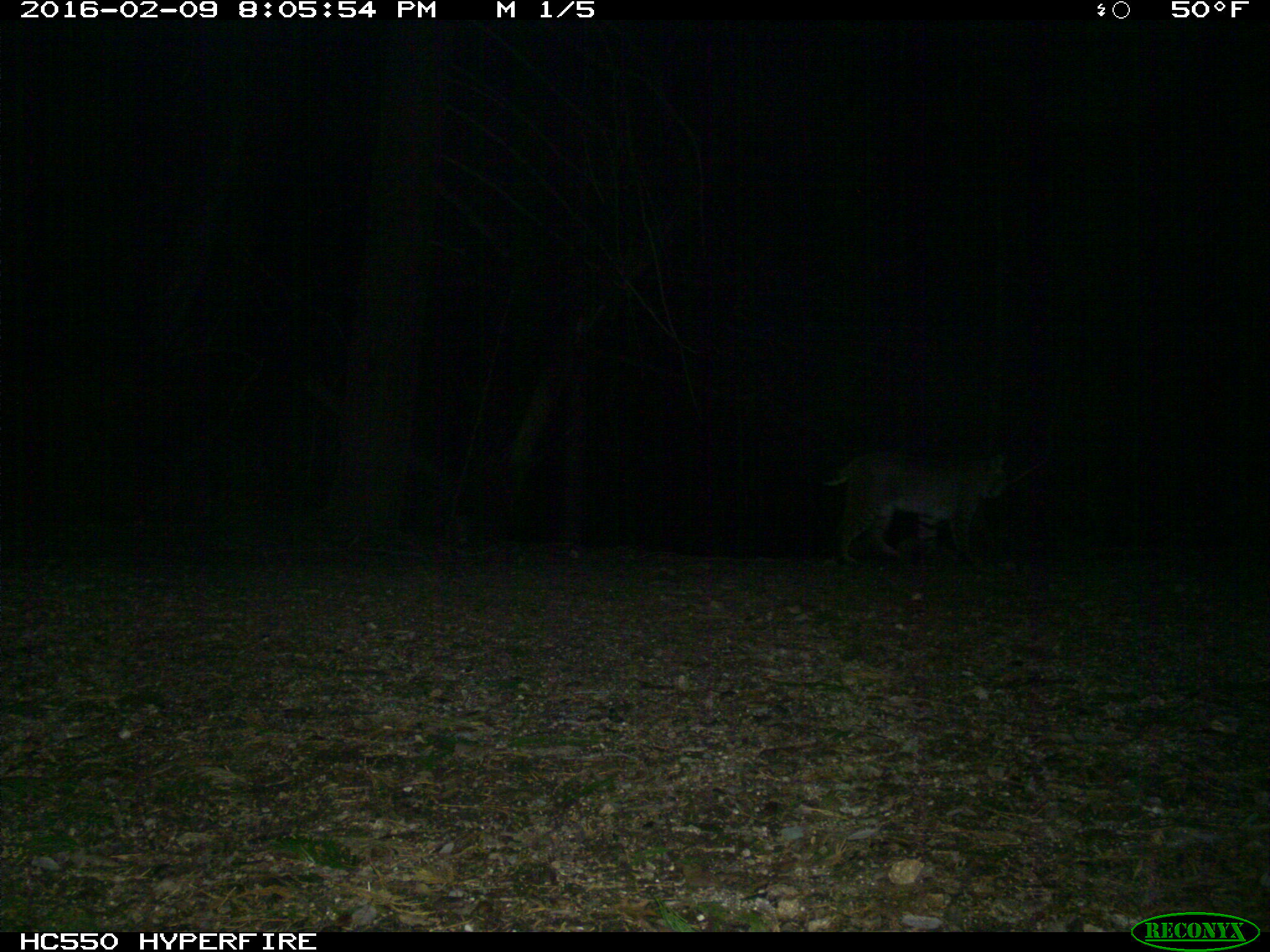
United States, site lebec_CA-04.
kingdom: Animalia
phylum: Chordata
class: Mammalia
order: Carnivora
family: Felidae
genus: Lynx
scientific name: Lynx rufus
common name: bobcat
Lynx rufus (bobcat).